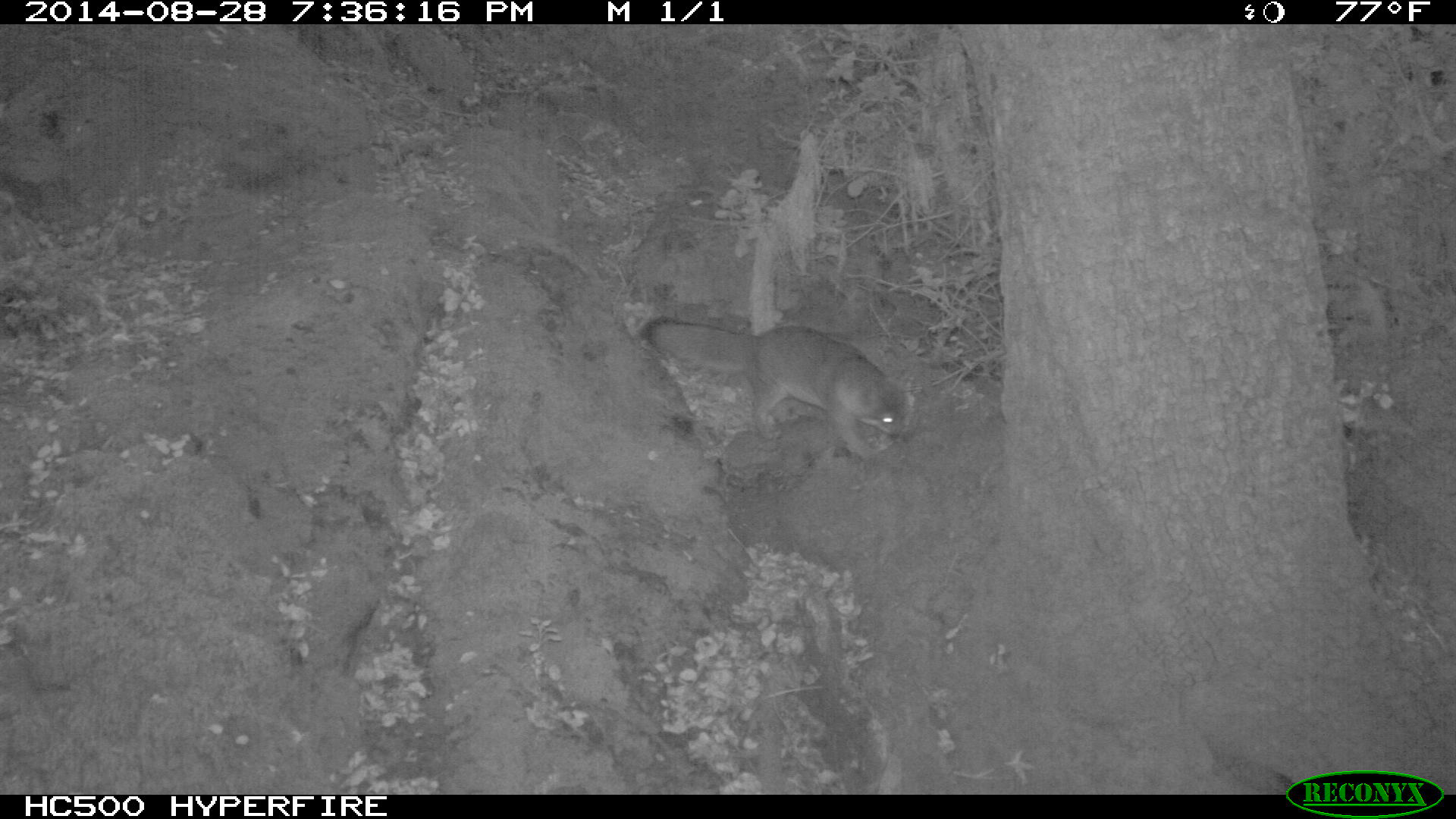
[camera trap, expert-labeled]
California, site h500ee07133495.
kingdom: Animalia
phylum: Chordata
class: Mammalia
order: Carnivora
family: Canidae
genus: Urocyon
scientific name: Urocyon littoralis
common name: island fox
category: fox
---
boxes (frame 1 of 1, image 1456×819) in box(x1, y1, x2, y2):
fox: box(642, 314, 904, 460)